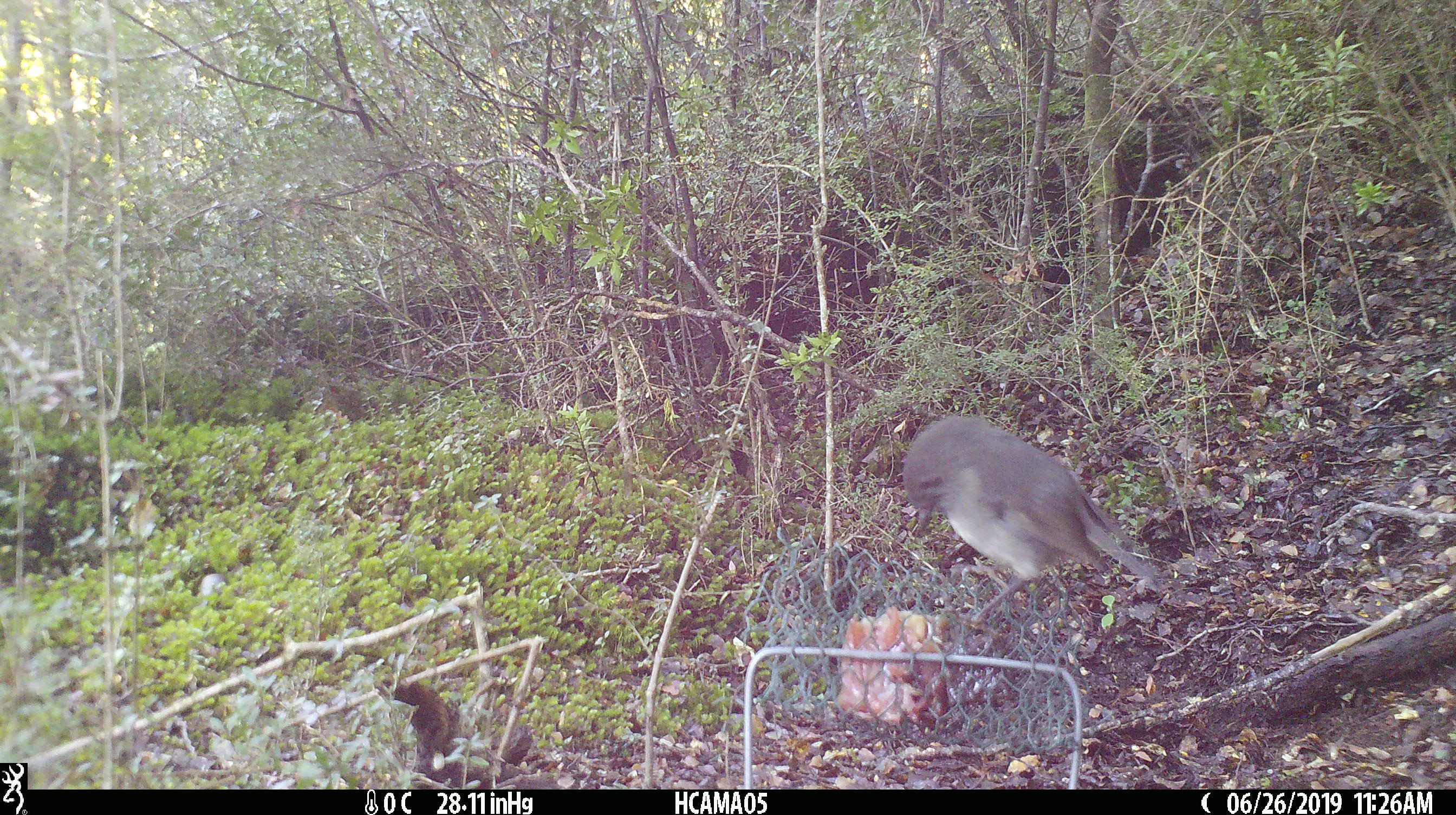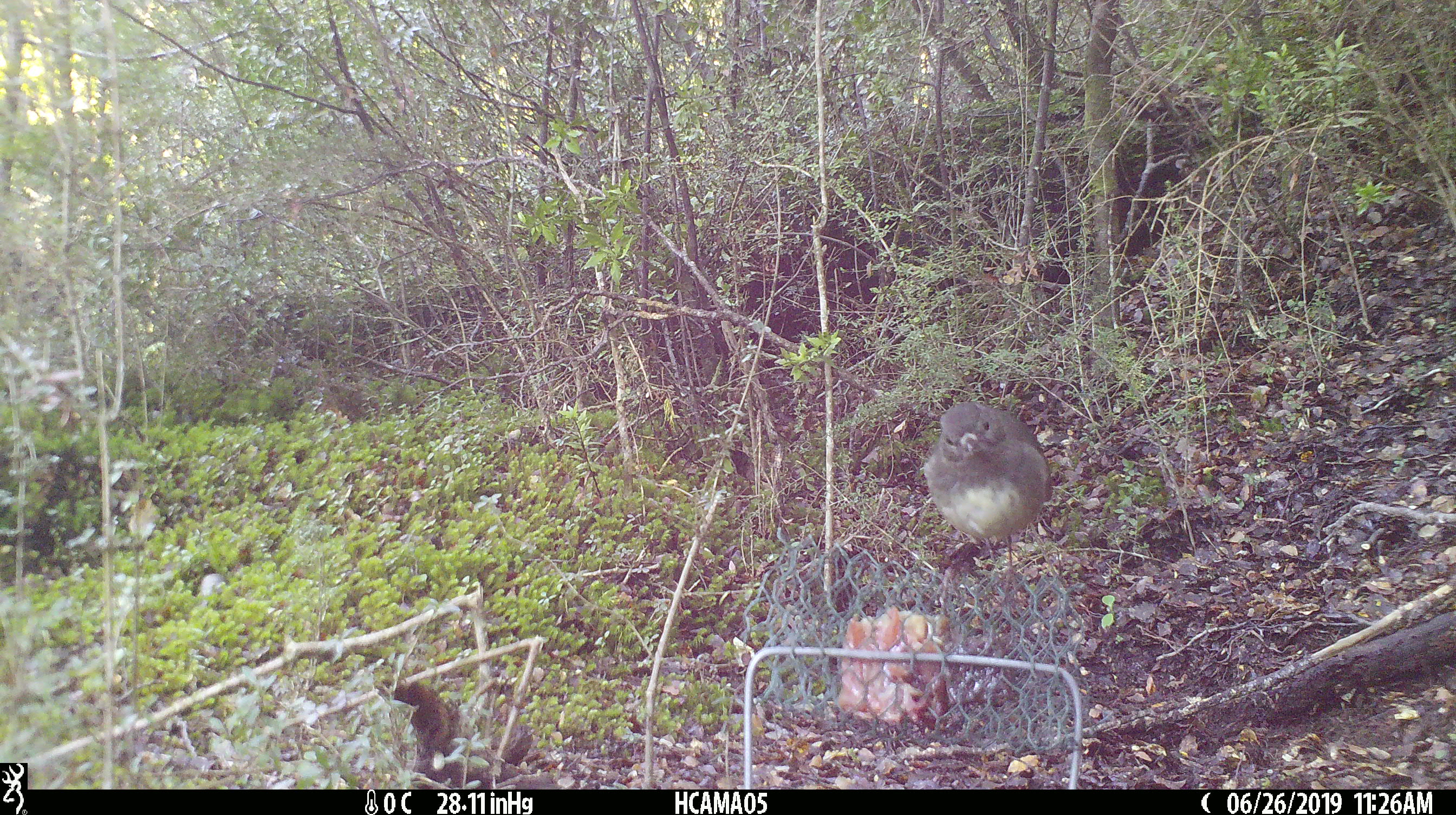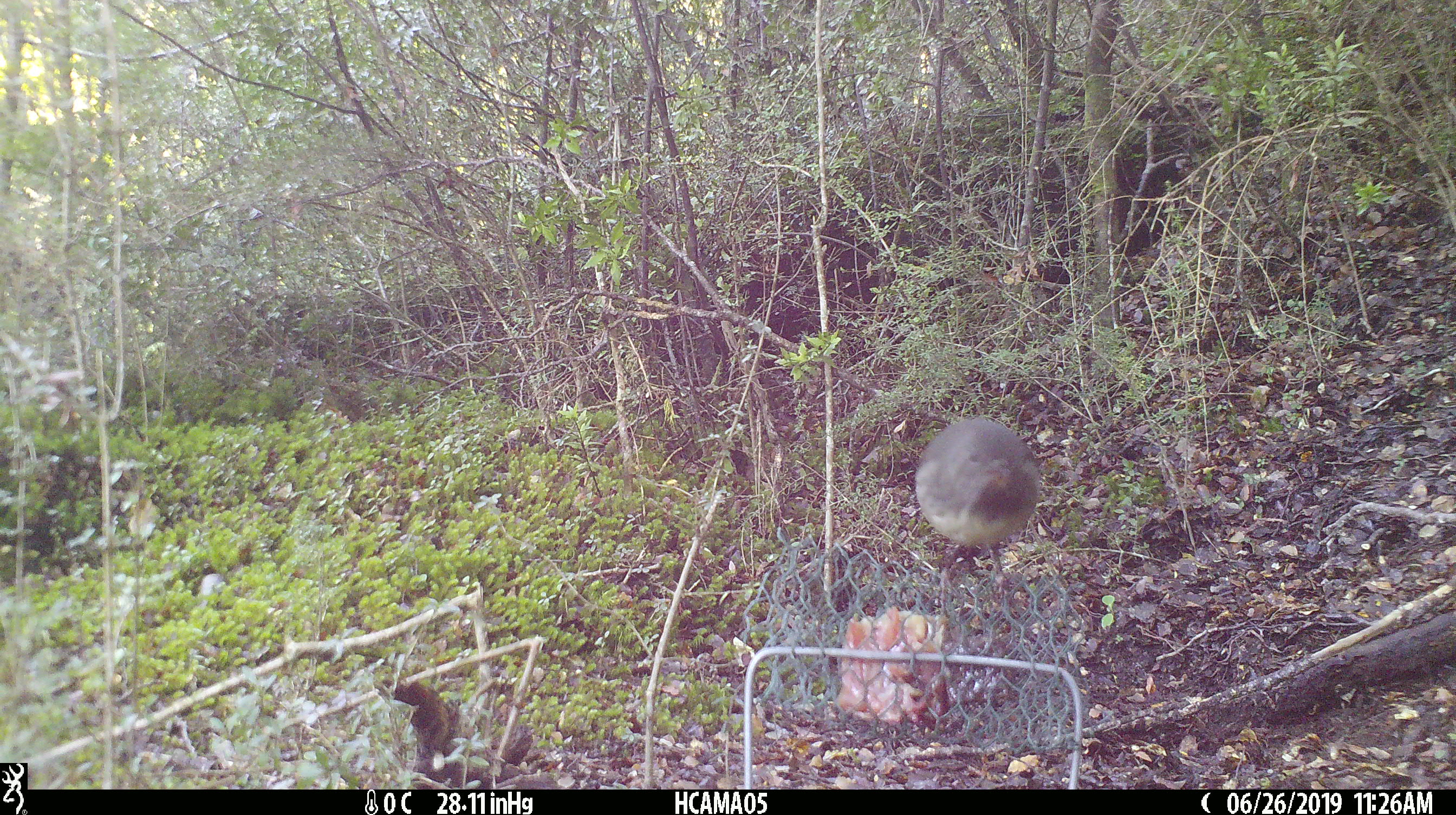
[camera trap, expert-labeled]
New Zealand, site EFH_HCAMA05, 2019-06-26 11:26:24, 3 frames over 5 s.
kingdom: Animalia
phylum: Chordata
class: Aves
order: Passeriformes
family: Petroicidae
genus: Petroica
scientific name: Petroica australis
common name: new zealand robin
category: robin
Robin (new zealand robin) (Petroica australis).